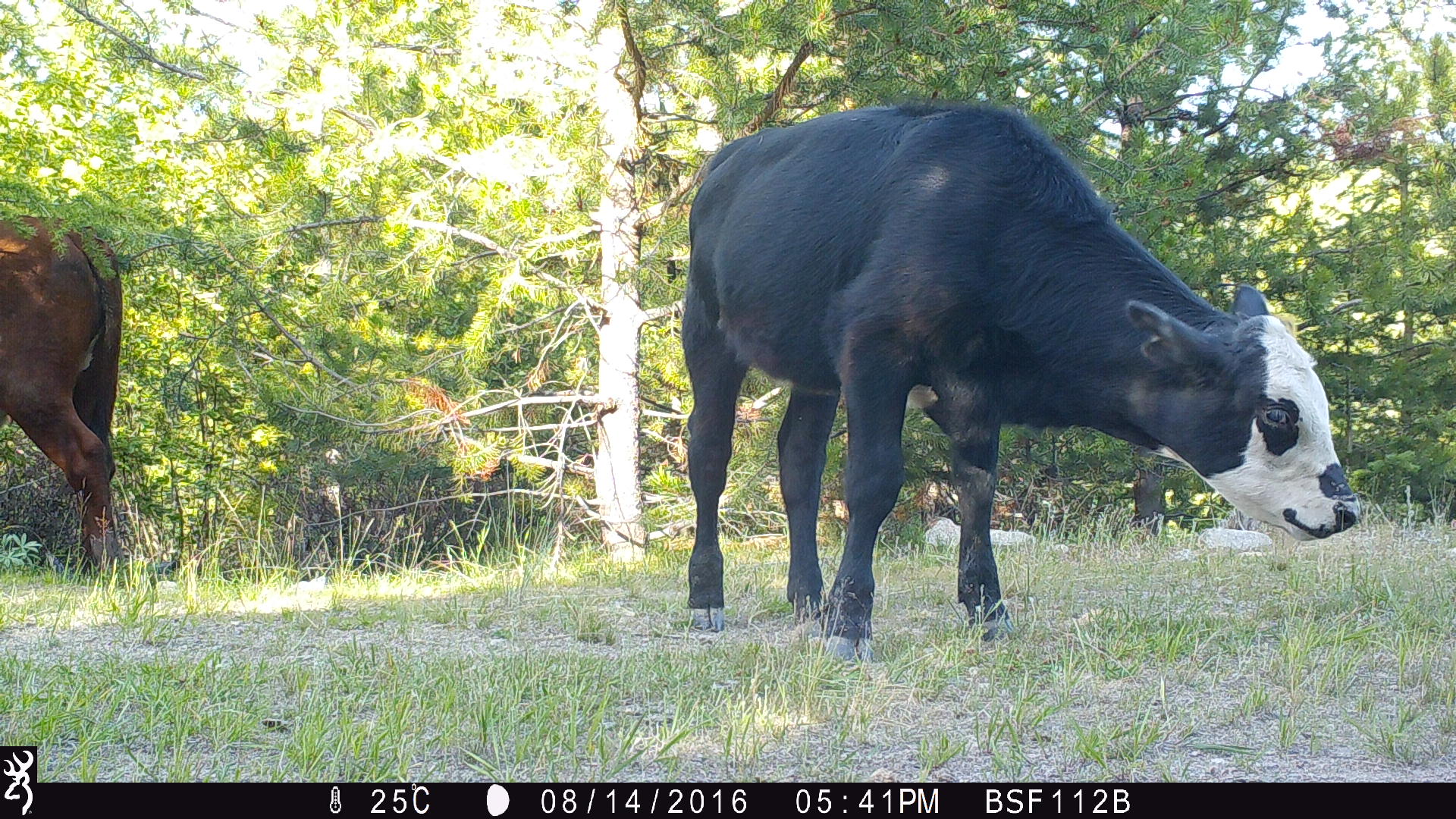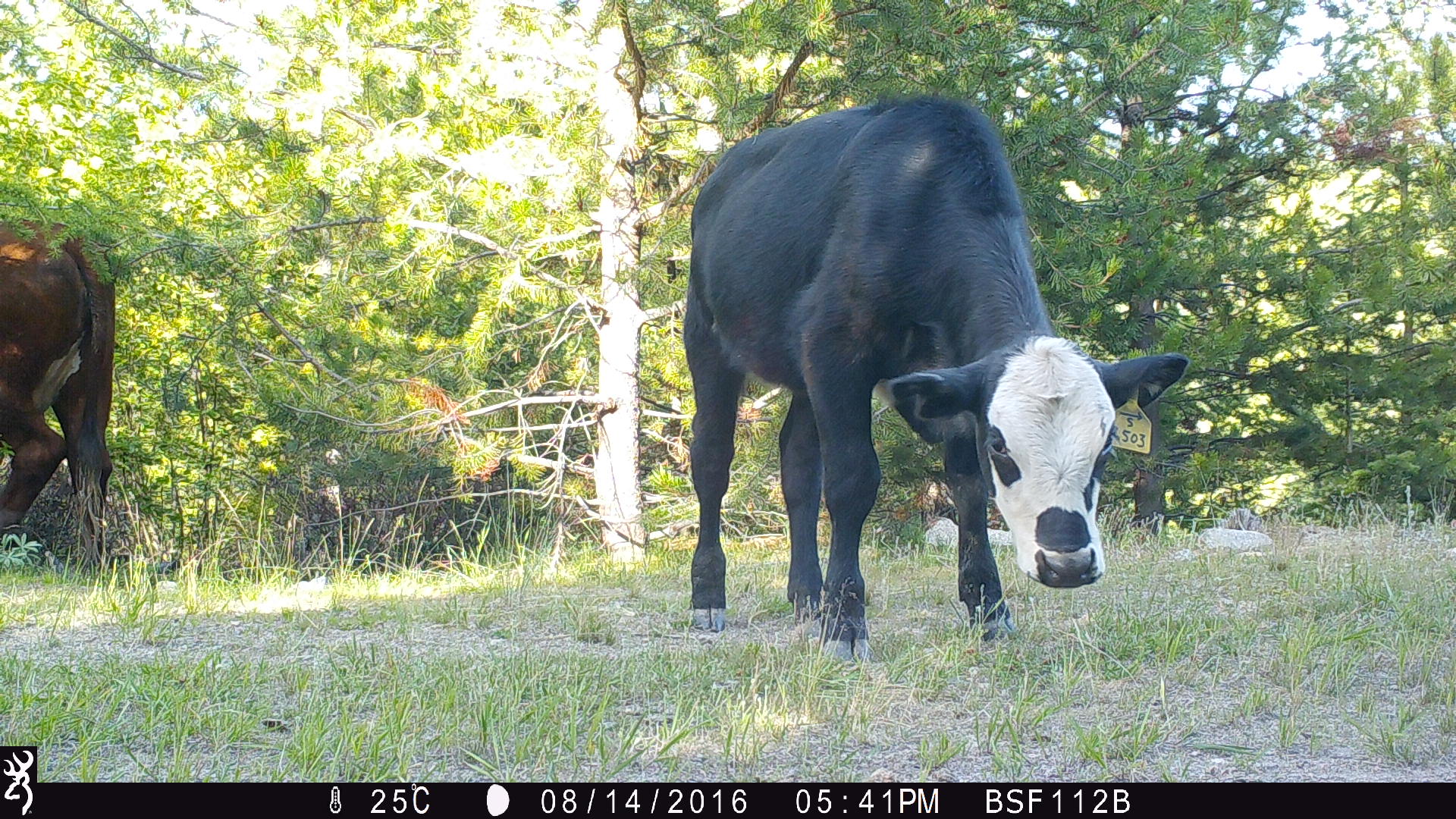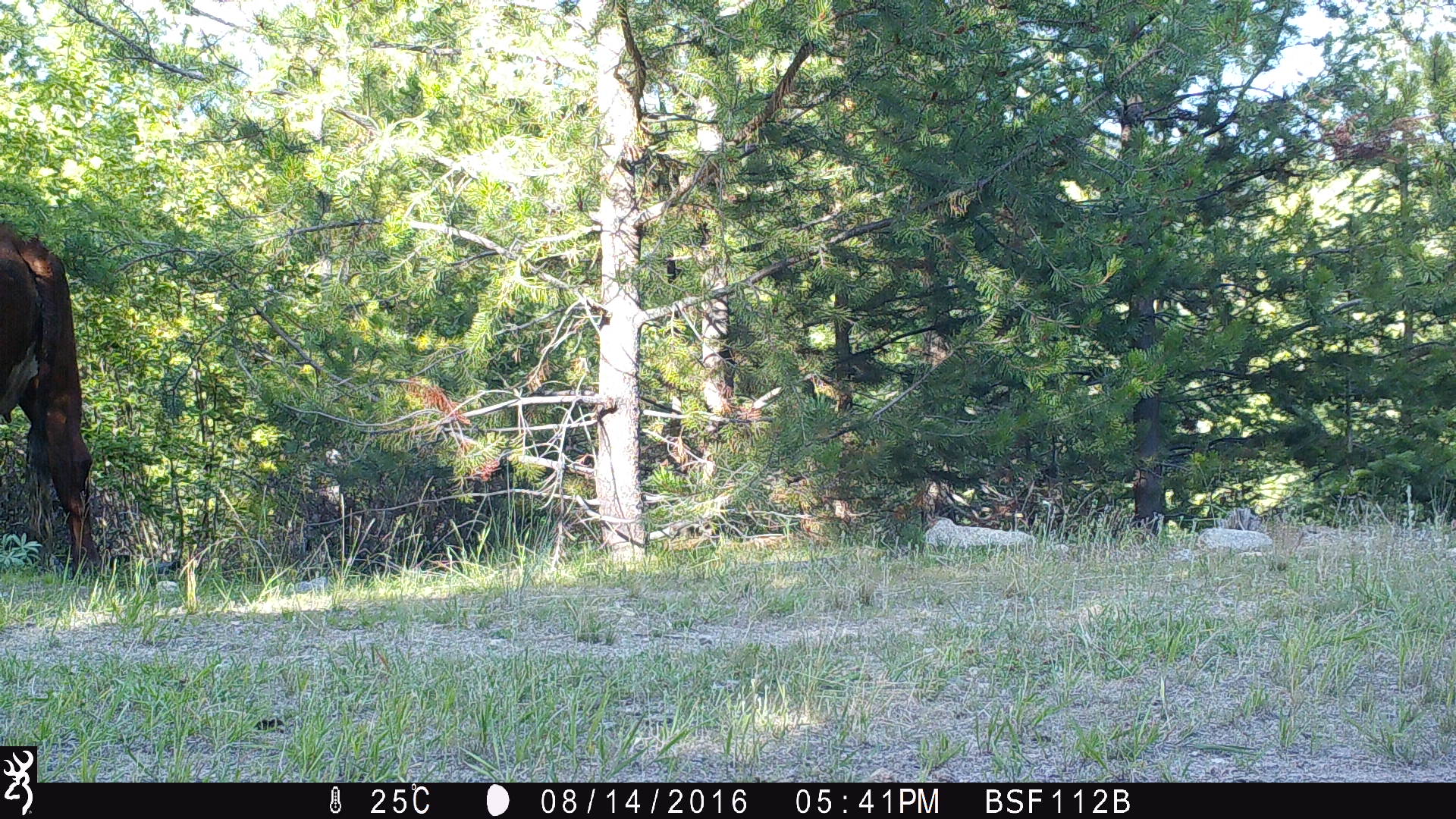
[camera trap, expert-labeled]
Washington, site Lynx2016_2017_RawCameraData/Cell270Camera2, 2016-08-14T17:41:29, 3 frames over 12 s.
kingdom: Animalia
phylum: Chordata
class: Mammalia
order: Artiodactyla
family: Bovidae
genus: Bos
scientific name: Bos taurus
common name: domestic cattle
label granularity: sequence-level